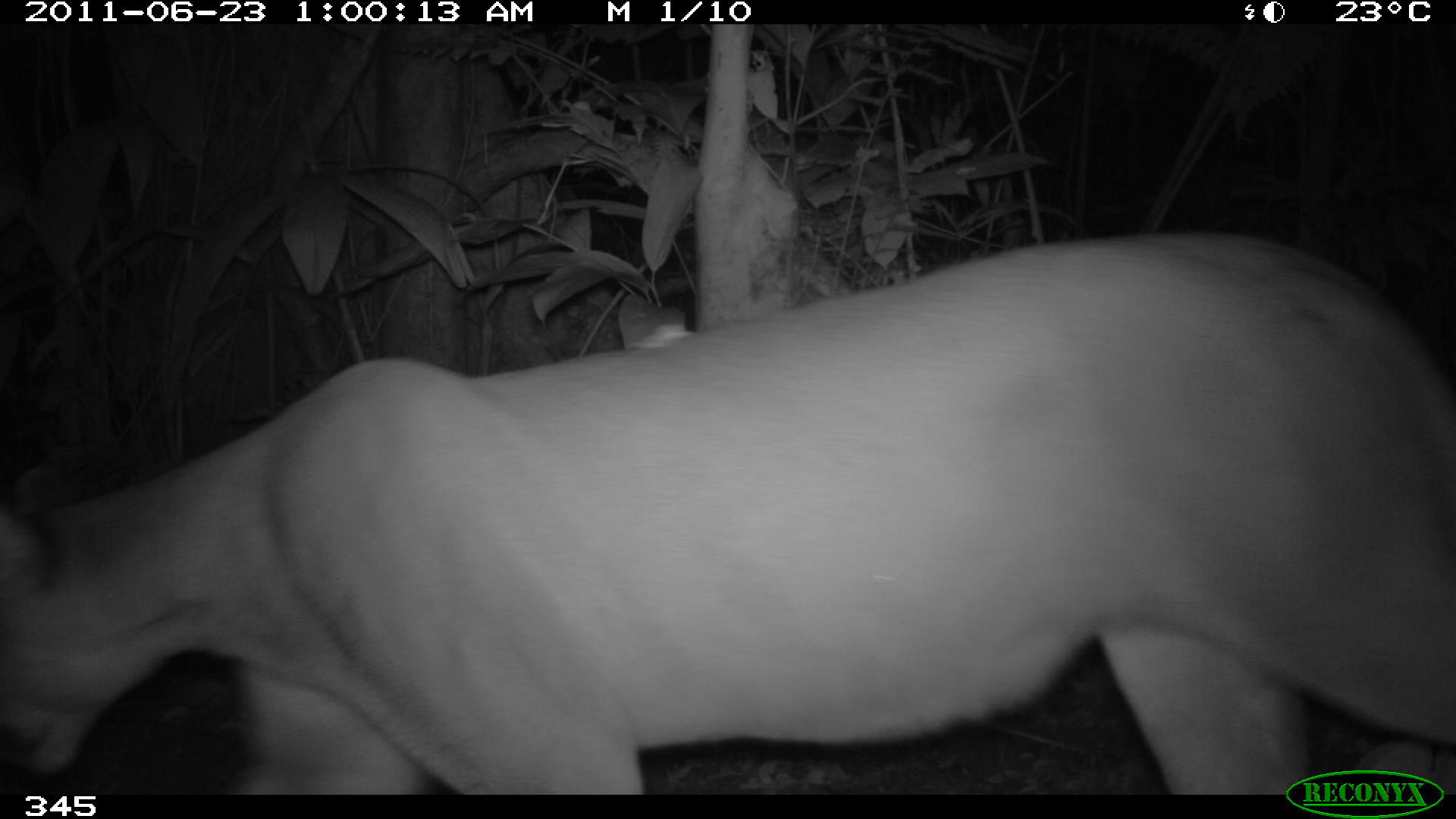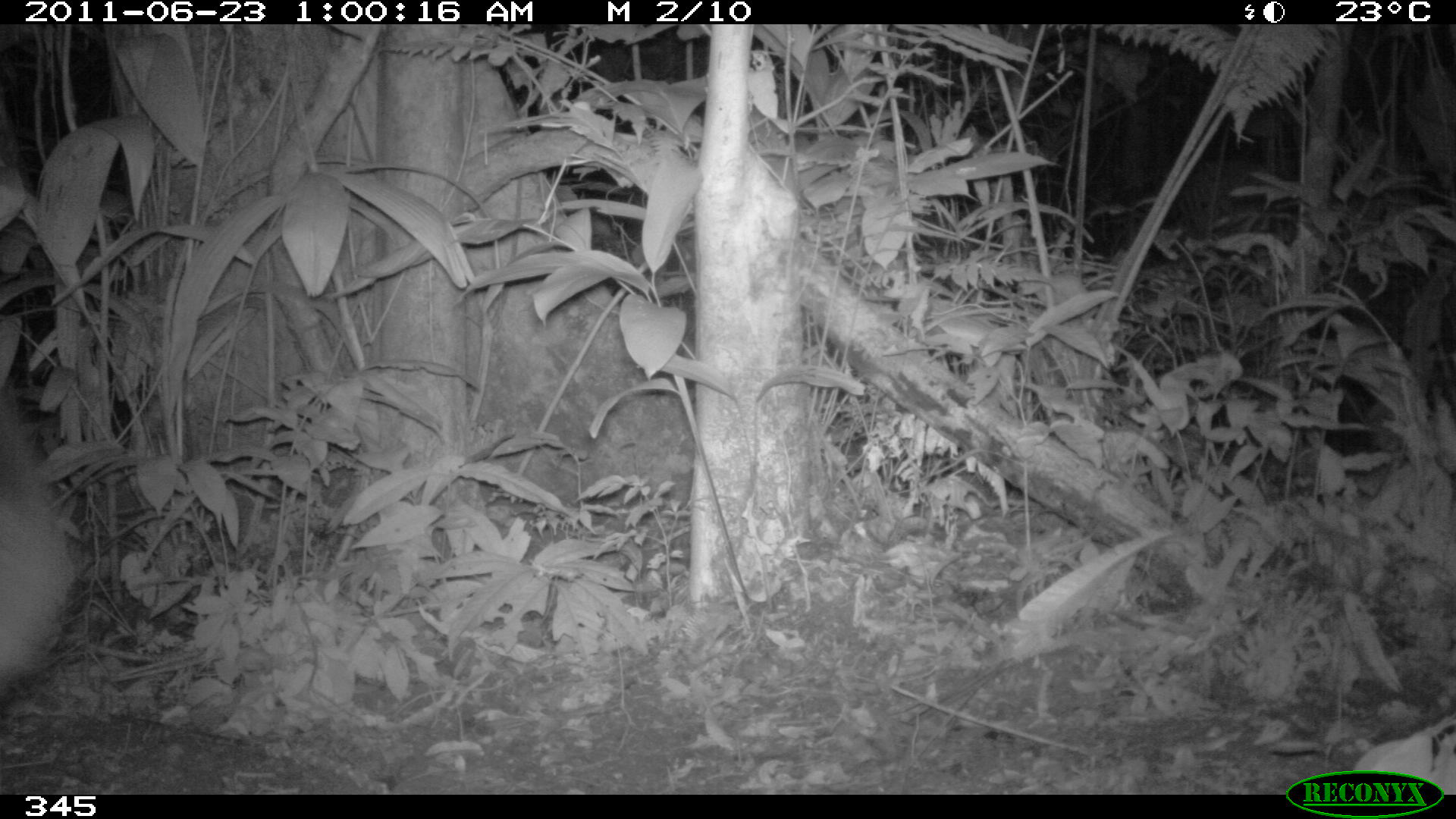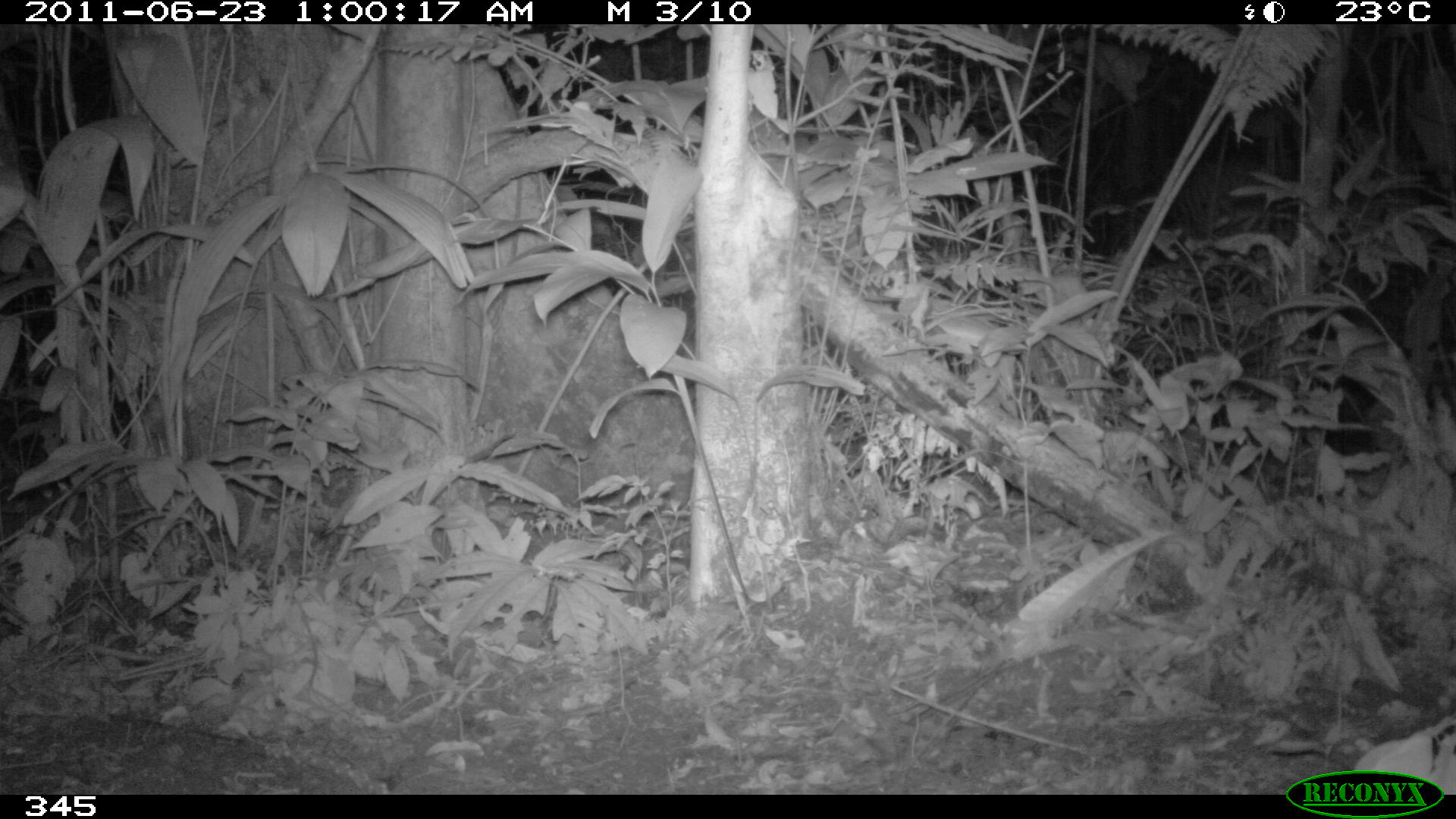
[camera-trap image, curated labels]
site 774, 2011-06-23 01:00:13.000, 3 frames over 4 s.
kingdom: Animalia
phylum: Chordata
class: Mammalia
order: Carnivora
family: Felidae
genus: Puma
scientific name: Puma concolor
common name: mountain lion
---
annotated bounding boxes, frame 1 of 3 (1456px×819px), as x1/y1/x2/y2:
puma concolor: 0/229/1456/794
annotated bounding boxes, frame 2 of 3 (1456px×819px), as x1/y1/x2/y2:
puma concolor: 0/315/72/695